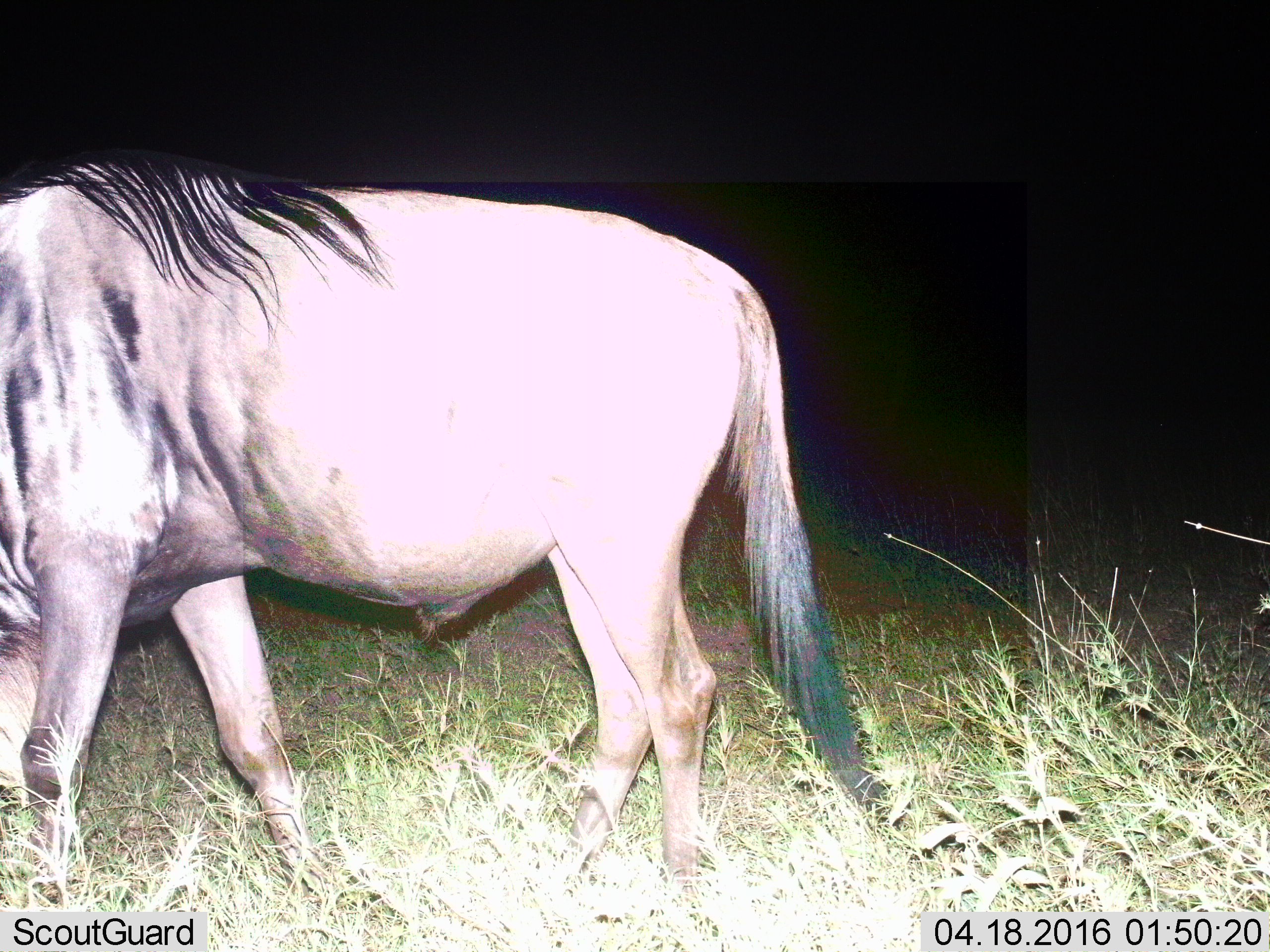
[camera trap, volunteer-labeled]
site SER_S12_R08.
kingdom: Animalia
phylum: Chordata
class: Mammalia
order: Artiodactyla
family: Bovidae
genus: Connochaetes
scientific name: Connochaetes taurinus taurinus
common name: blue wildebeest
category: wildebeestblue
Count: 1.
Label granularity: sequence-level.